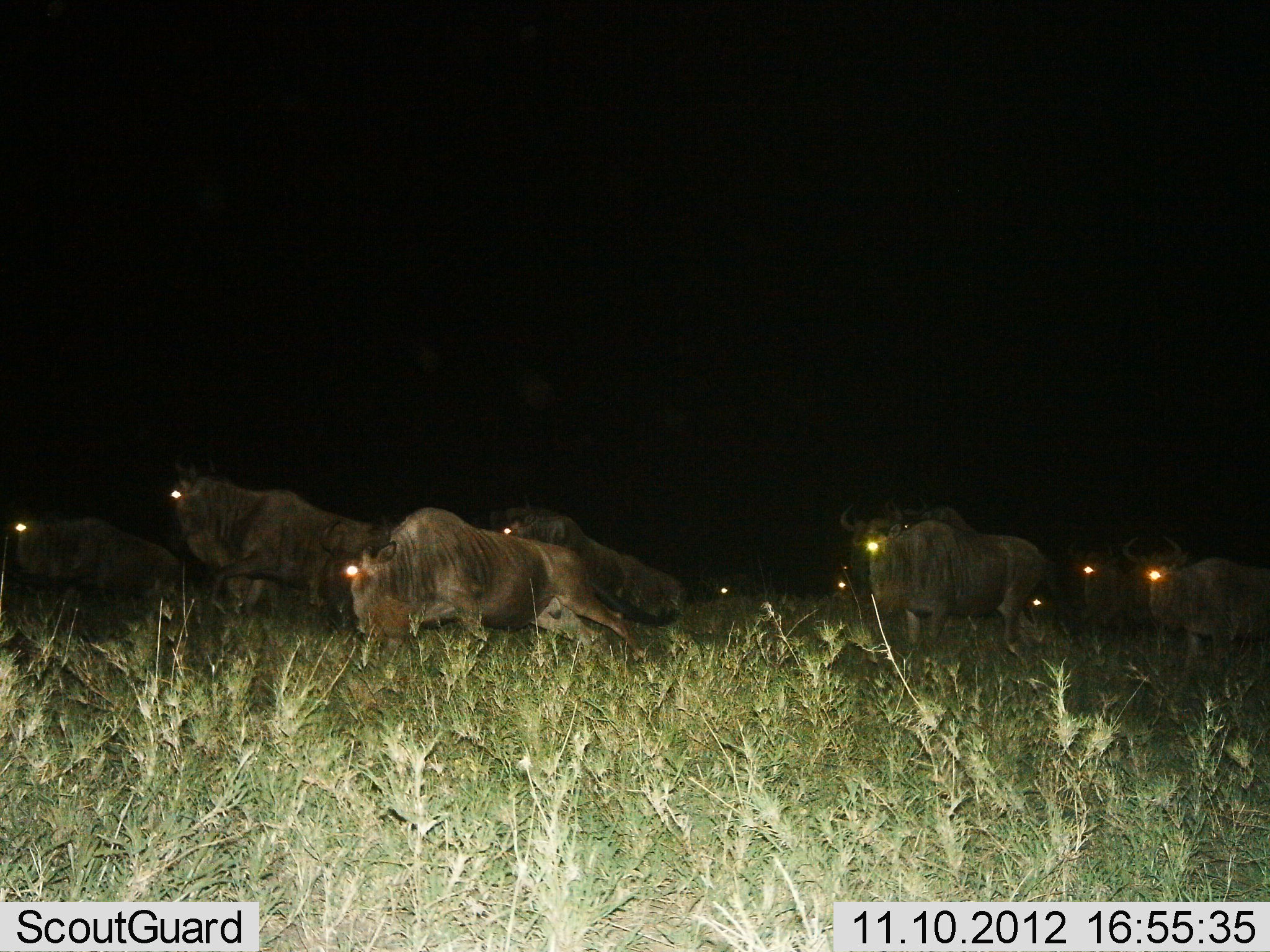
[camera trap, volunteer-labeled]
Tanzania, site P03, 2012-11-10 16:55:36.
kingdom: Animalia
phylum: Chordata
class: Mammalia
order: Artiodactyla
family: Bovidae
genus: Connochaetes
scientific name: Connochaetes taurinus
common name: blue wildebeest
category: wildebeest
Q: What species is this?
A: Wildebeest (blue wildebeest) (Connochaetes taurinus).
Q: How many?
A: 10.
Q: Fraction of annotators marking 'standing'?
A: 18%.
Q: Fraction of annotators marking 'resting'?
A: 0%.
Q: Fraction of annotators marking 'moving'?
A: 91%.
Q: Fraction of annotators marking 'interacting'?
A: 9%.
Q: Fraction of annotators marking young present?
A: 0%.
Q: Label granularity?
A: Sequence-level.